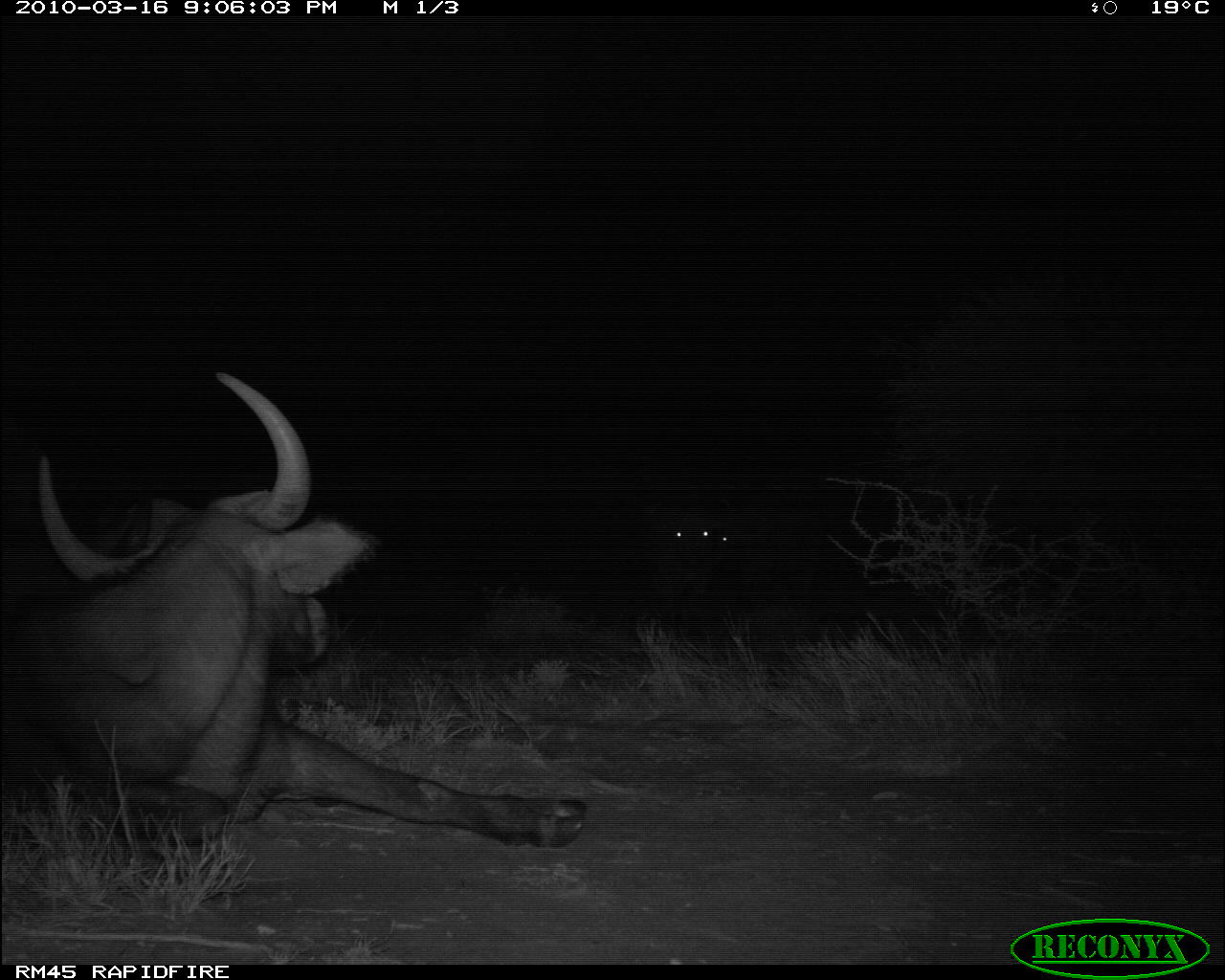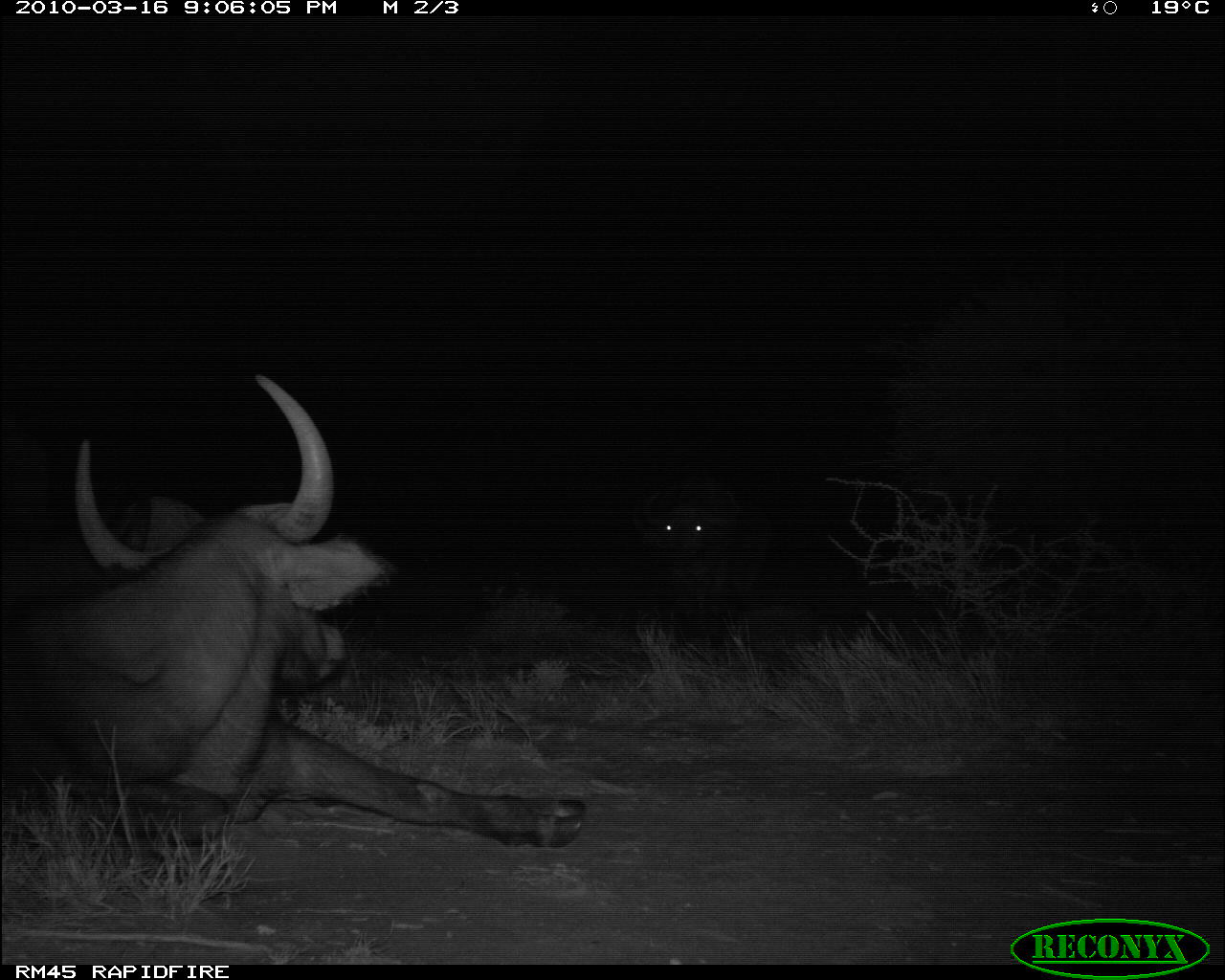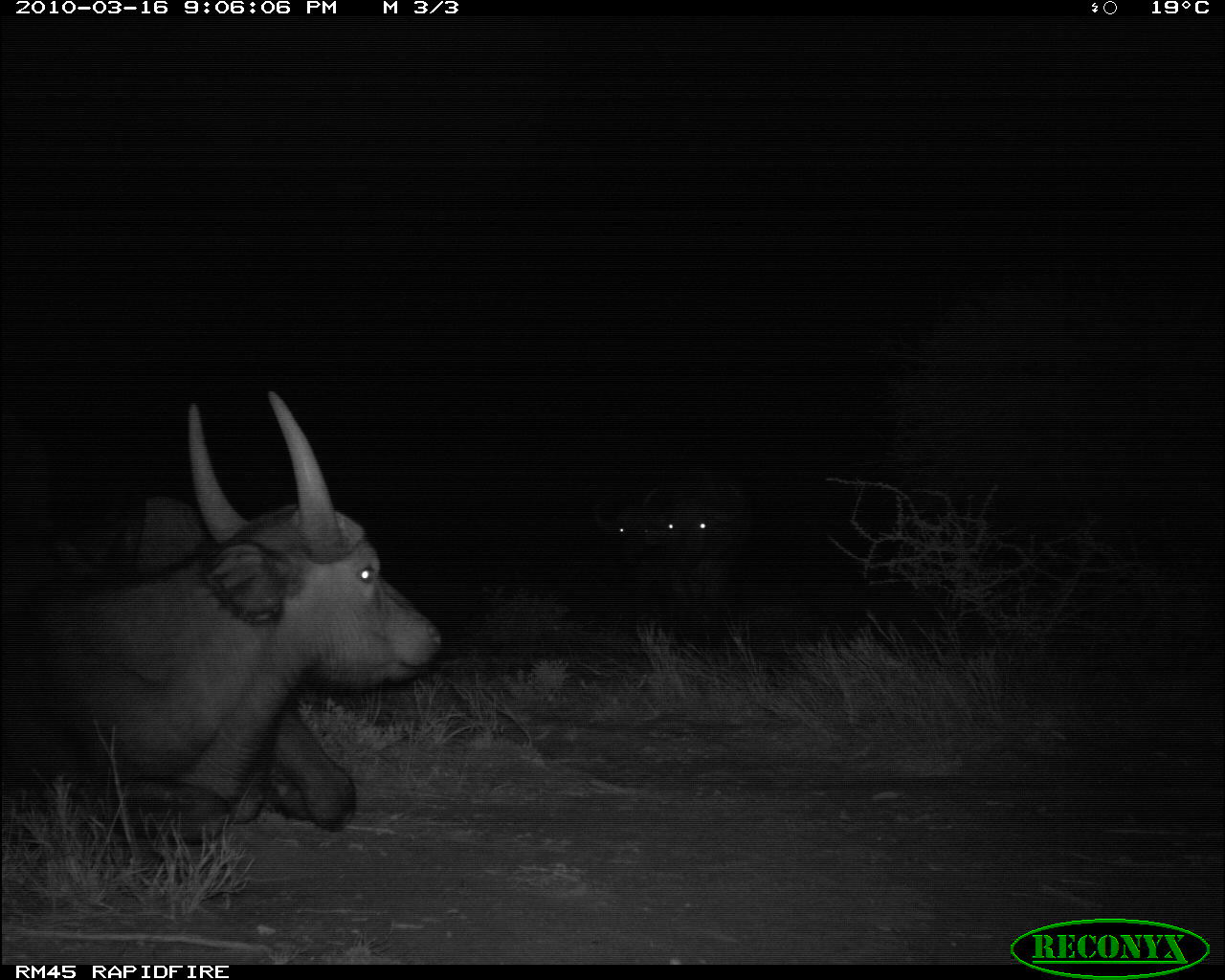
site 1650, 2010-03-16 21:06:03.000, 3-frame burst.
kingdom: Animalia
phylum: Chordata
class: Mammalia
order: Artiodactyla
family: Bovidae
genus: Syncerus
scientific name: Syncerus caffer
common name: african buffalo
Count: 2.